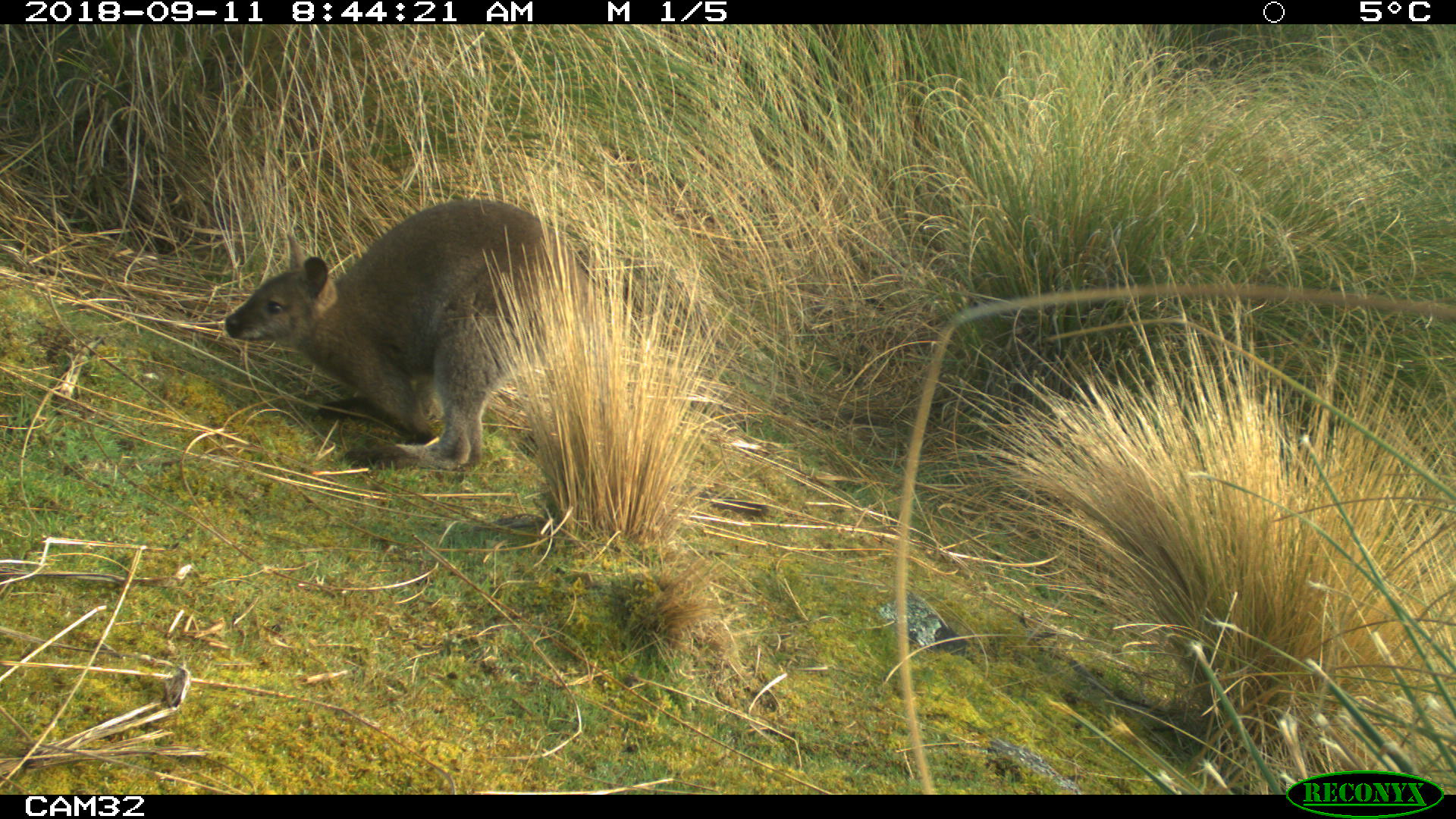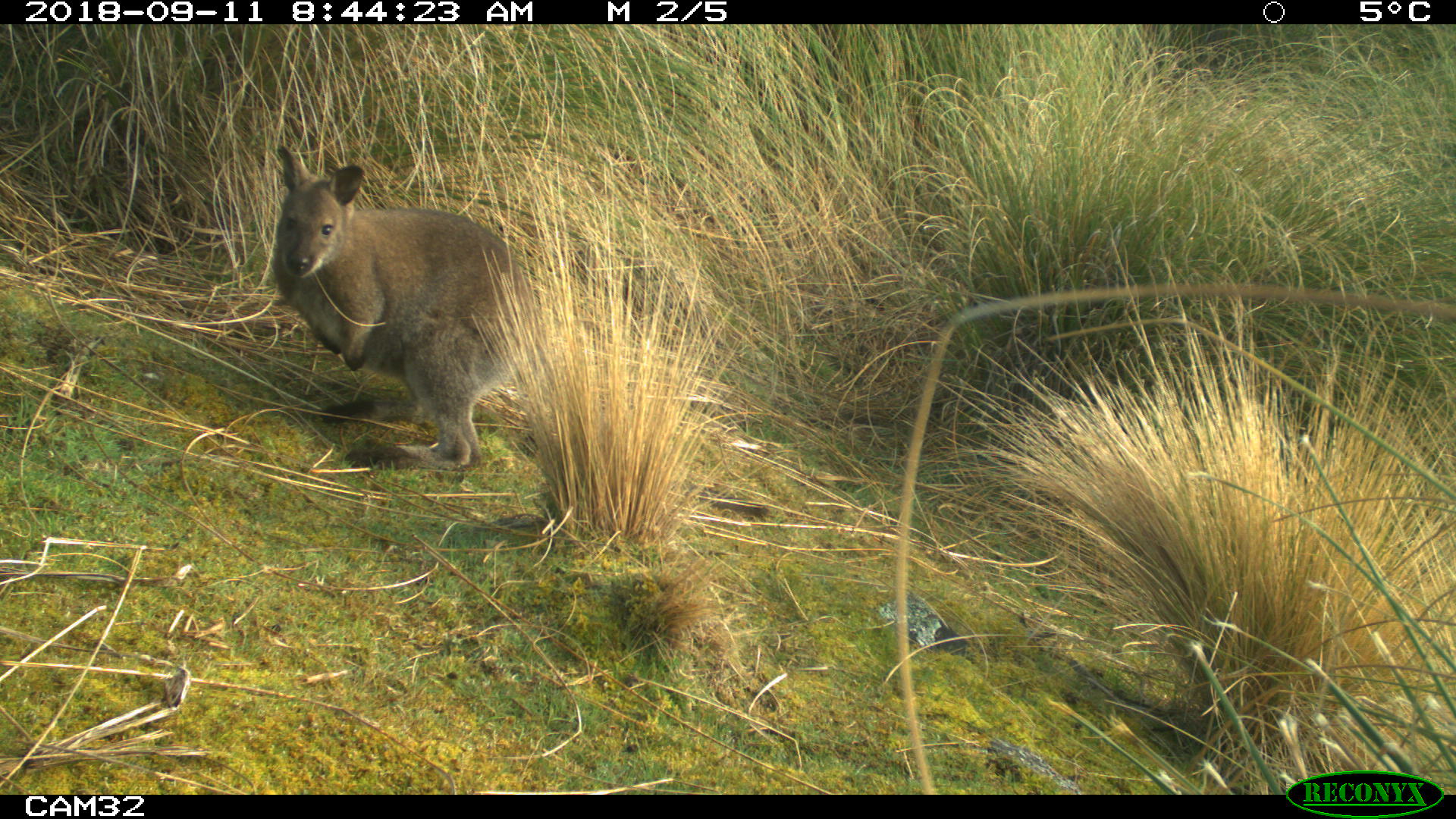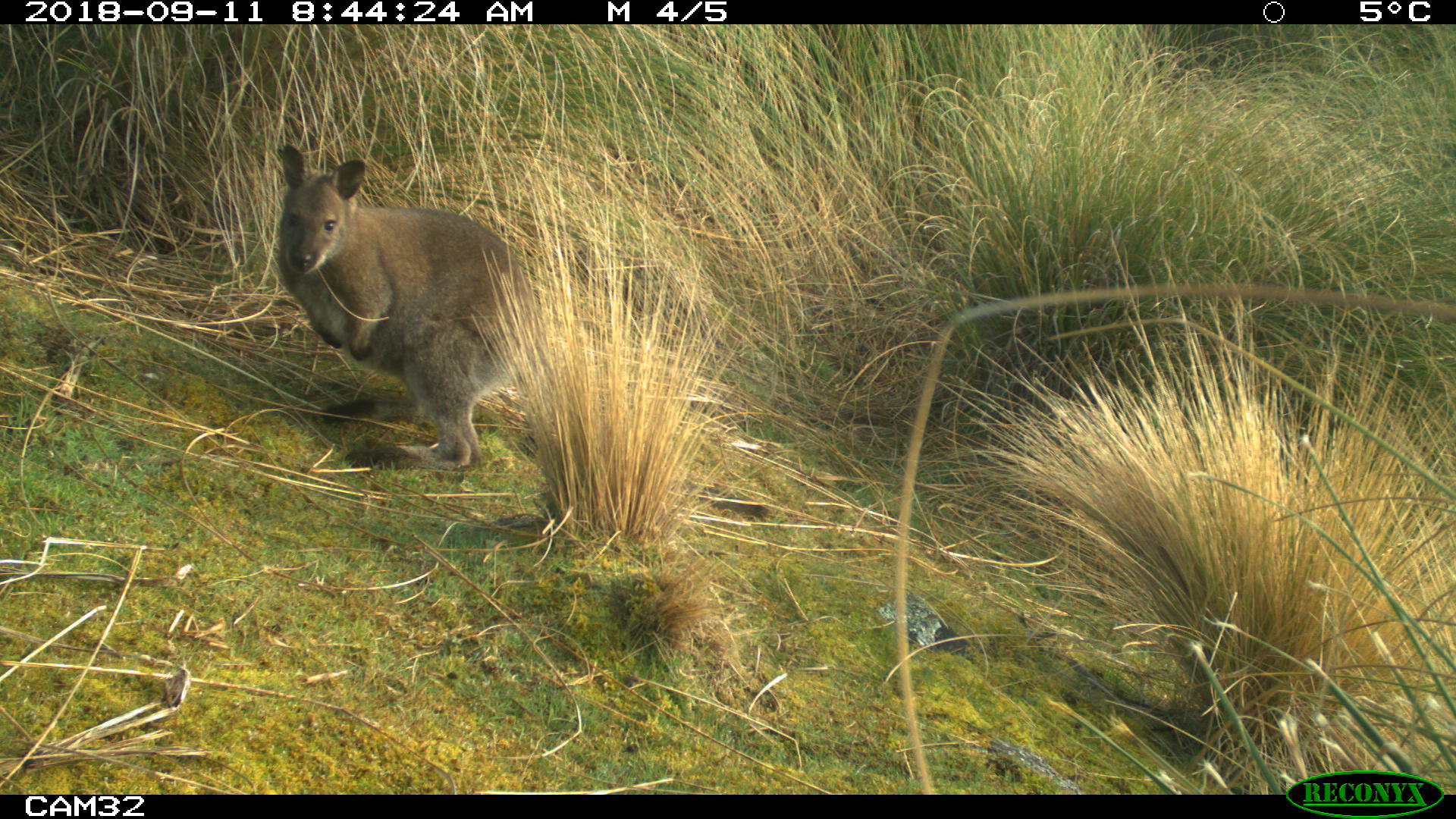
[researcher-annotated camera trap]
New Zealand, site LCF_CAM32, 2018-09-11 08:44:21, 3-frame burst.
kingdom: Animalia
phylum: Chordata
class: Mammalia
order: Diprotodontia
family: Macropodidae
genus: Notamacropus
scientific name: Notamacropus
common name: wallaby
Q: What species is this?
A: Wallaby (Notamacropus).